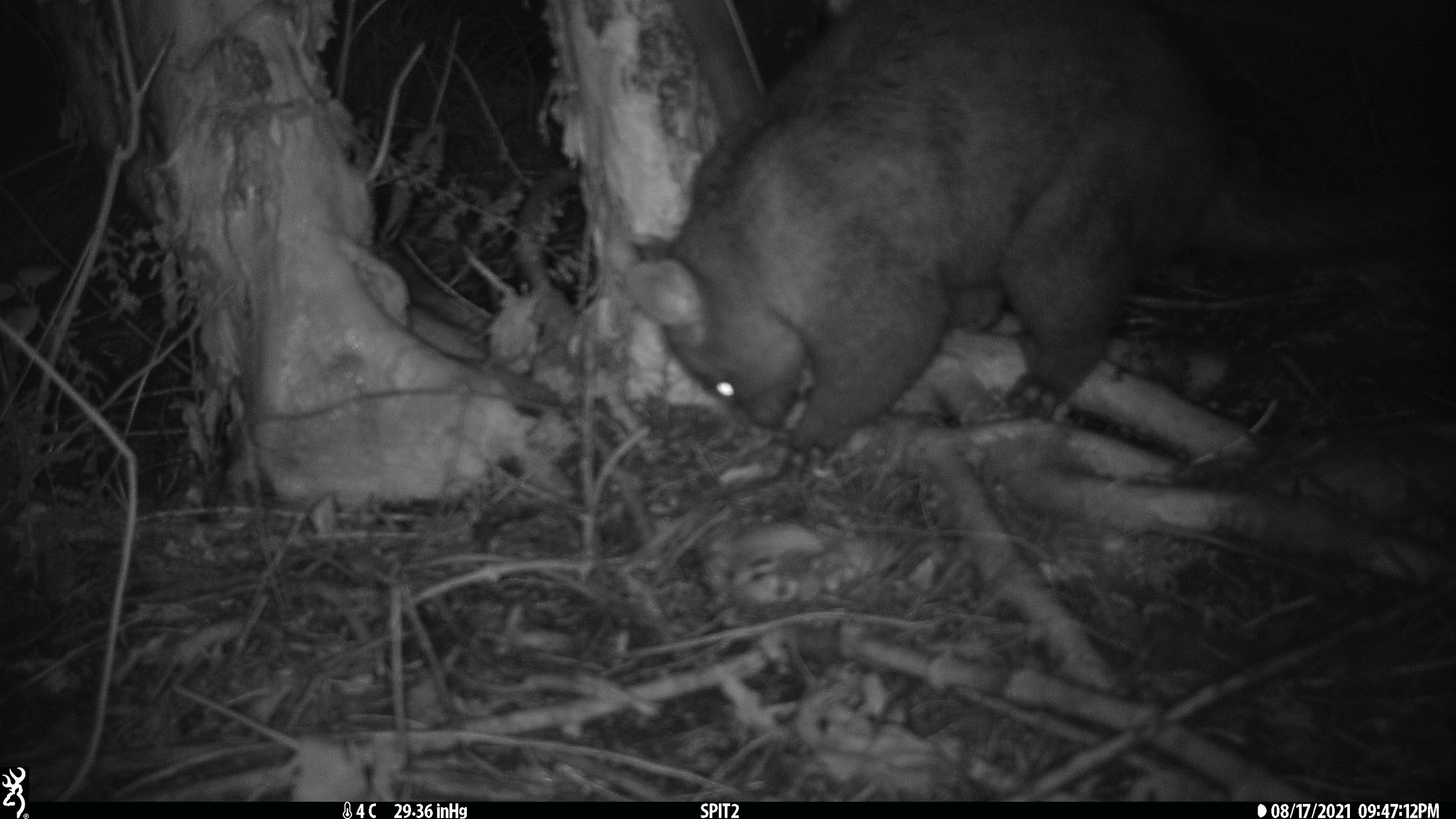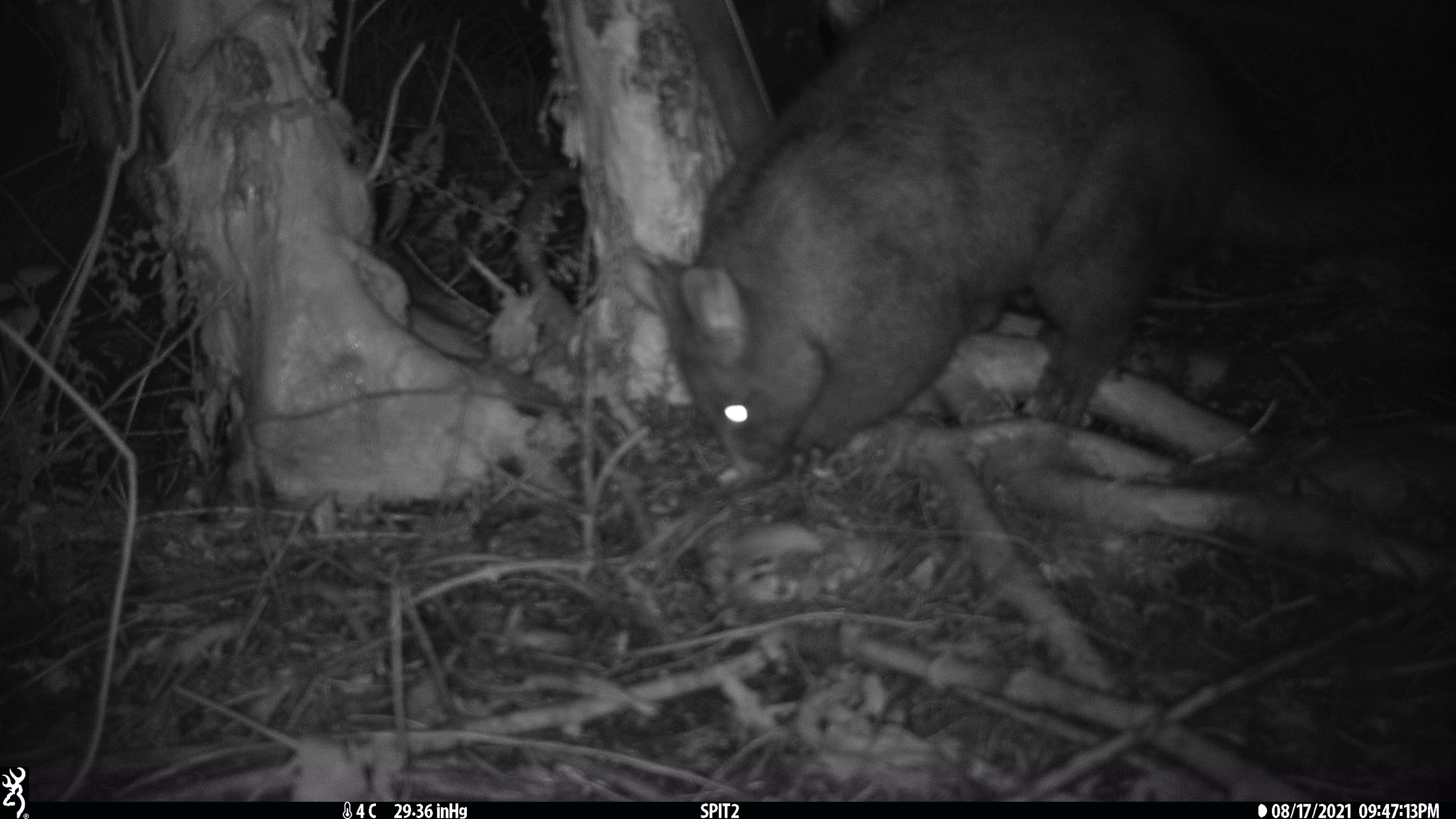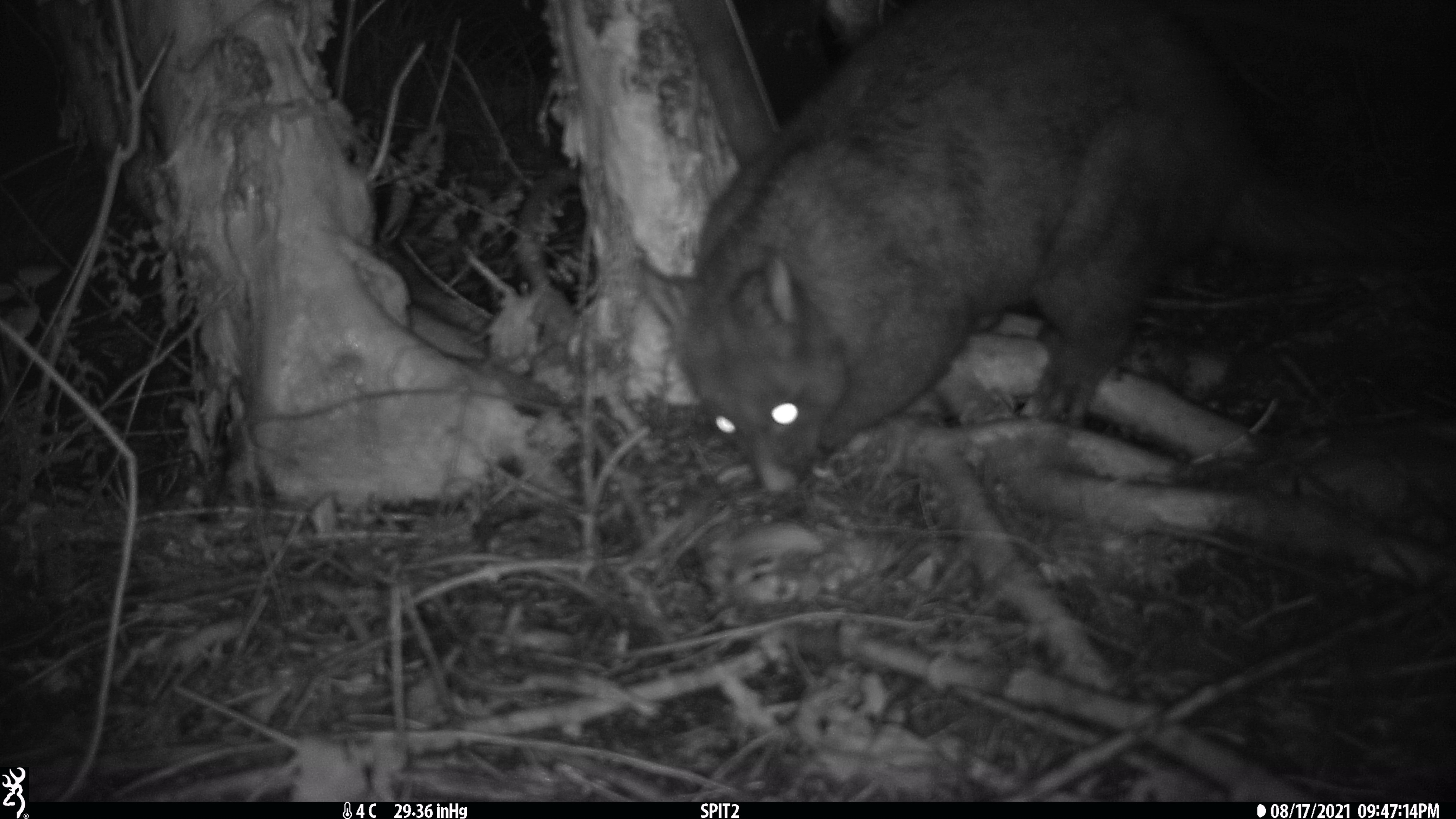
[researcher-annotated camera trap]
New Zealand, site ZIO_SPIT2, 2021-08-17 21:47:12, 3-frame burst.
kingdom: Animalia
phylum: Chordata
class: Mammalia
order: Diprotodontia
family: Phalangeridae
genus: Trichosurus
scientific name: Trichosurus vulpecula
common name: common brushtail possum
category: possum